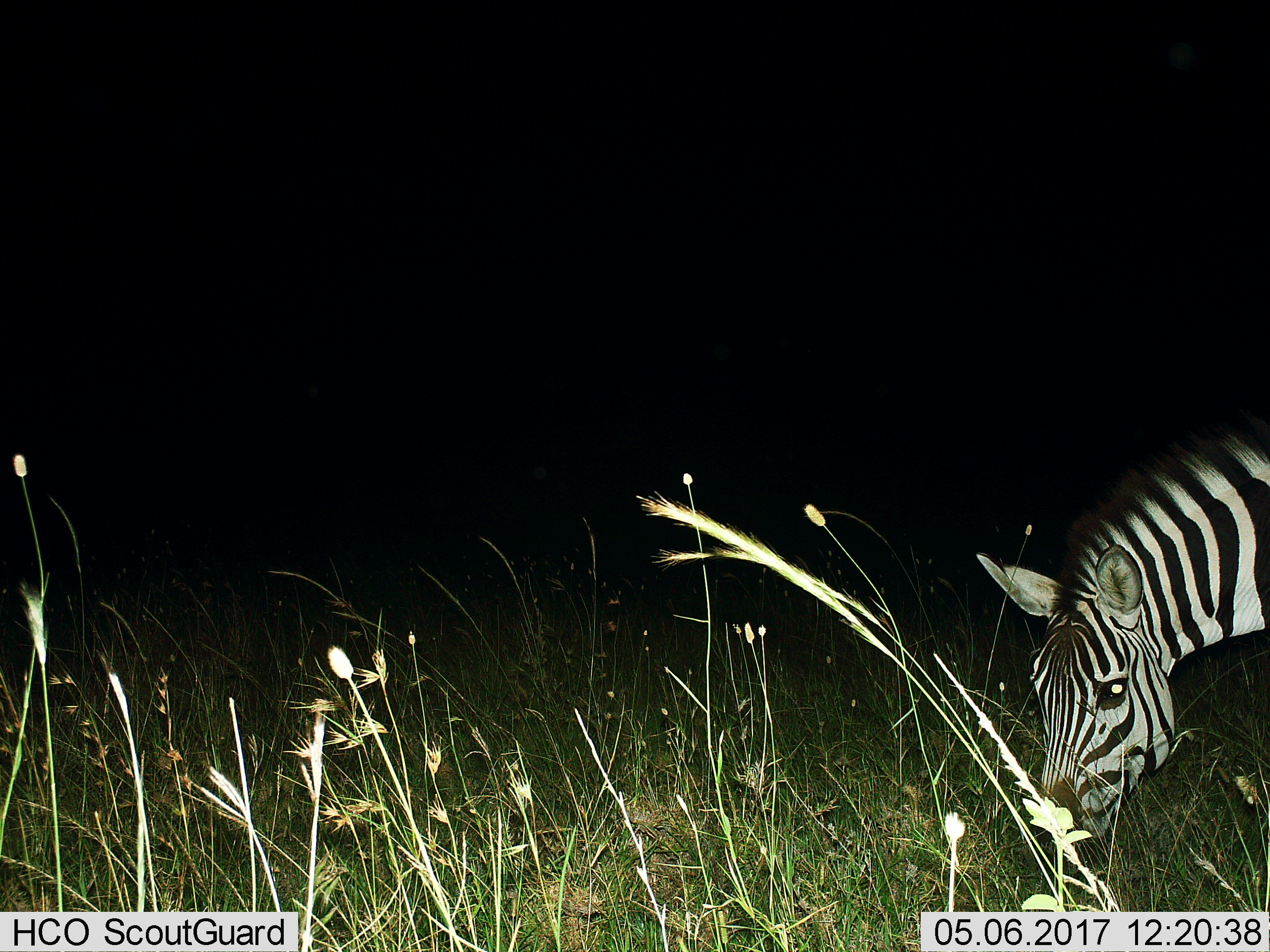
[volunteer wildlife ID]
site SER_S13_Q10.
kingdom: Animalia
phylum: Chordata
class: Mammalia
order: Perissodactyla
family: Equidae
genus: Equus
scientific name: Equus quagga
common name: plains zebra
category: zebraplains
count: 1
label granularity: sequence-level